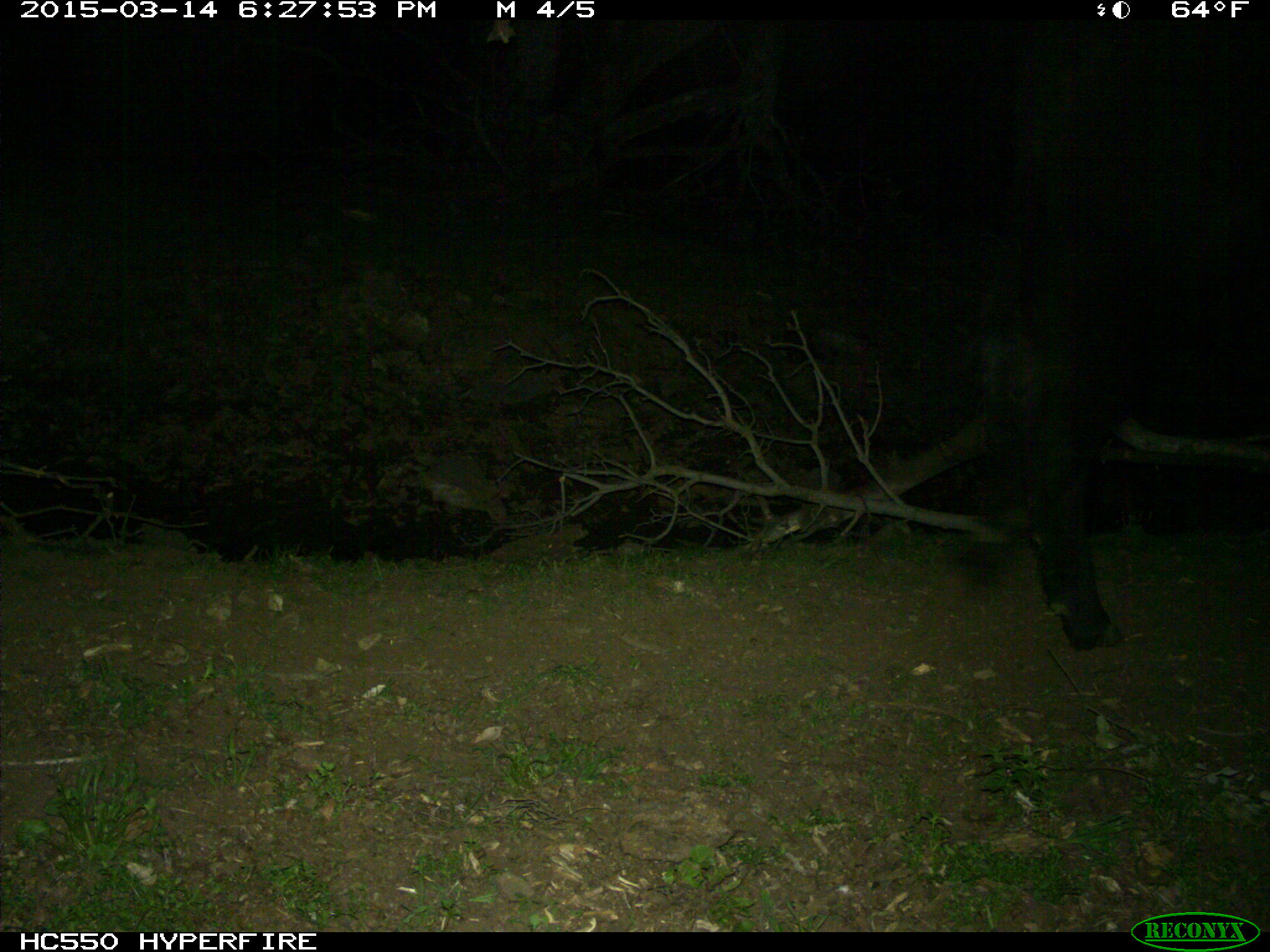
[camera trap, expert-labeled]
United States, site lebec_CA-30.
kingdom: Animalia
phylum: Chordata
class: Mammalia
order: Artiodactyla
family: Bovidae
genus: Bos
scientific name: Bos taurus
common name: domestic cow